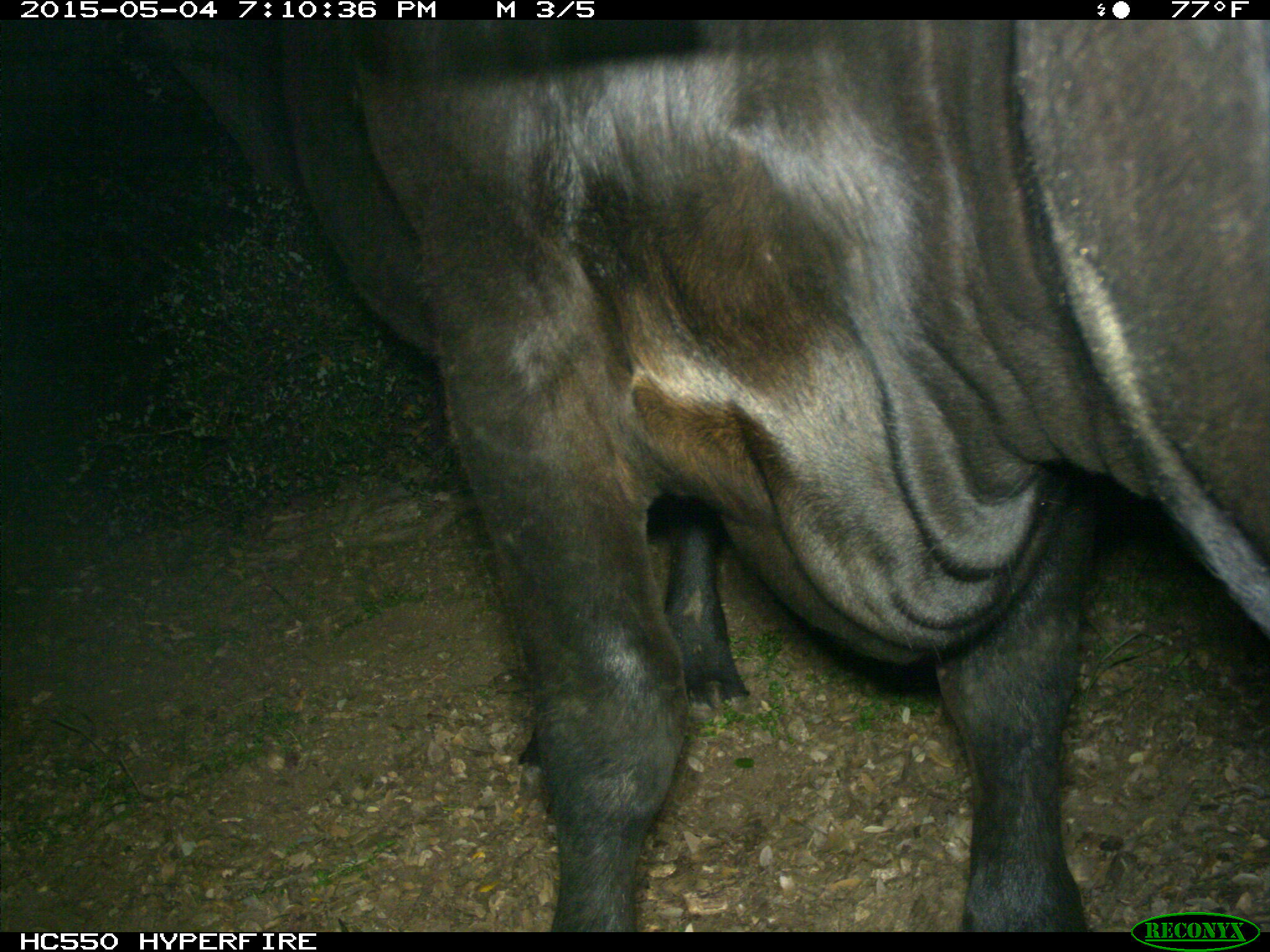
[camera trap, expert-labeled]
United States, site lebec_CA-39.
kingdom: Animalia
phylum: Chordata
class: Mammalia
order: Artiodactyla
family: Bovidae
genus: Bos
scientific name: Bos taurus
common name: domestic cow